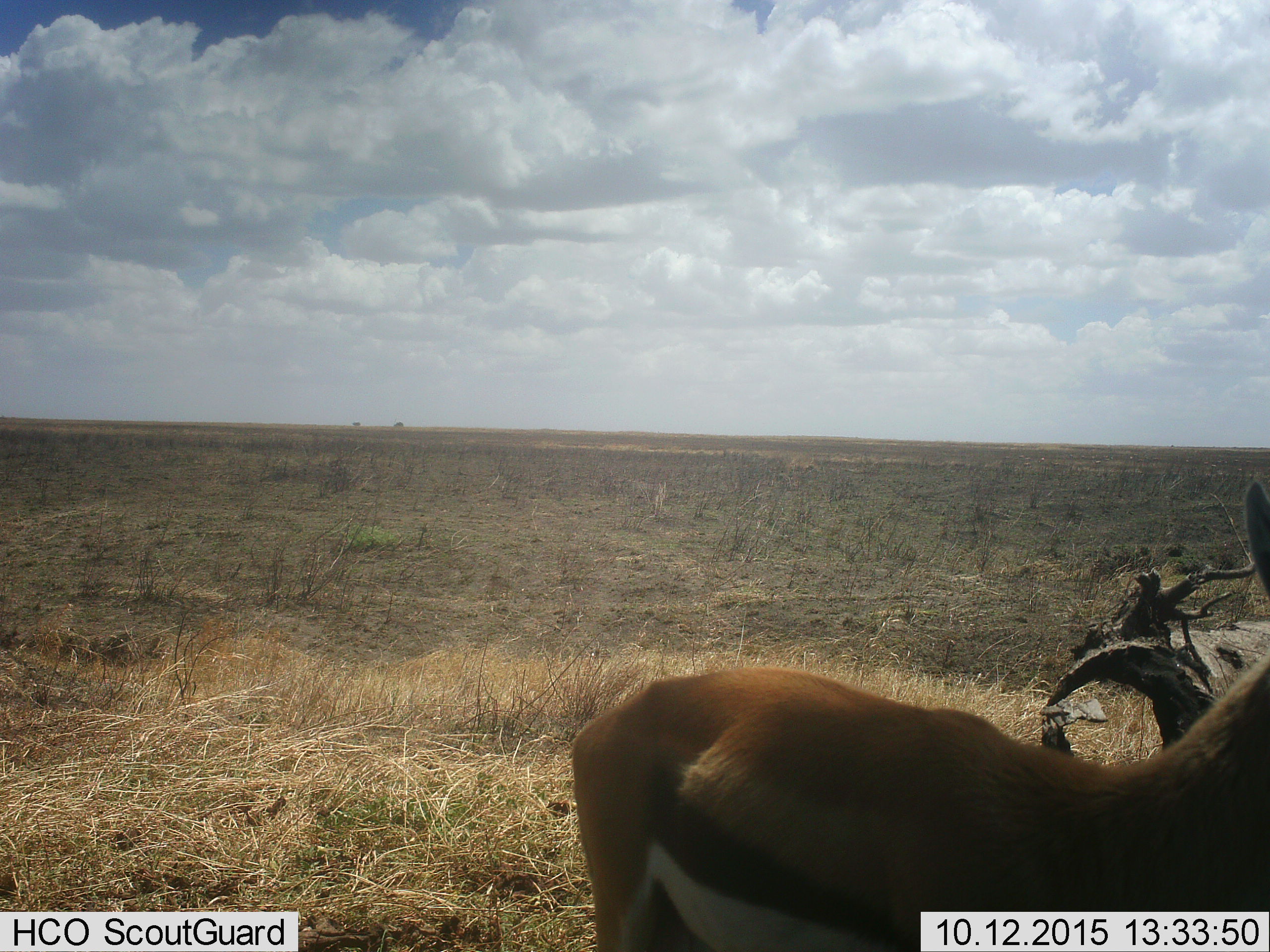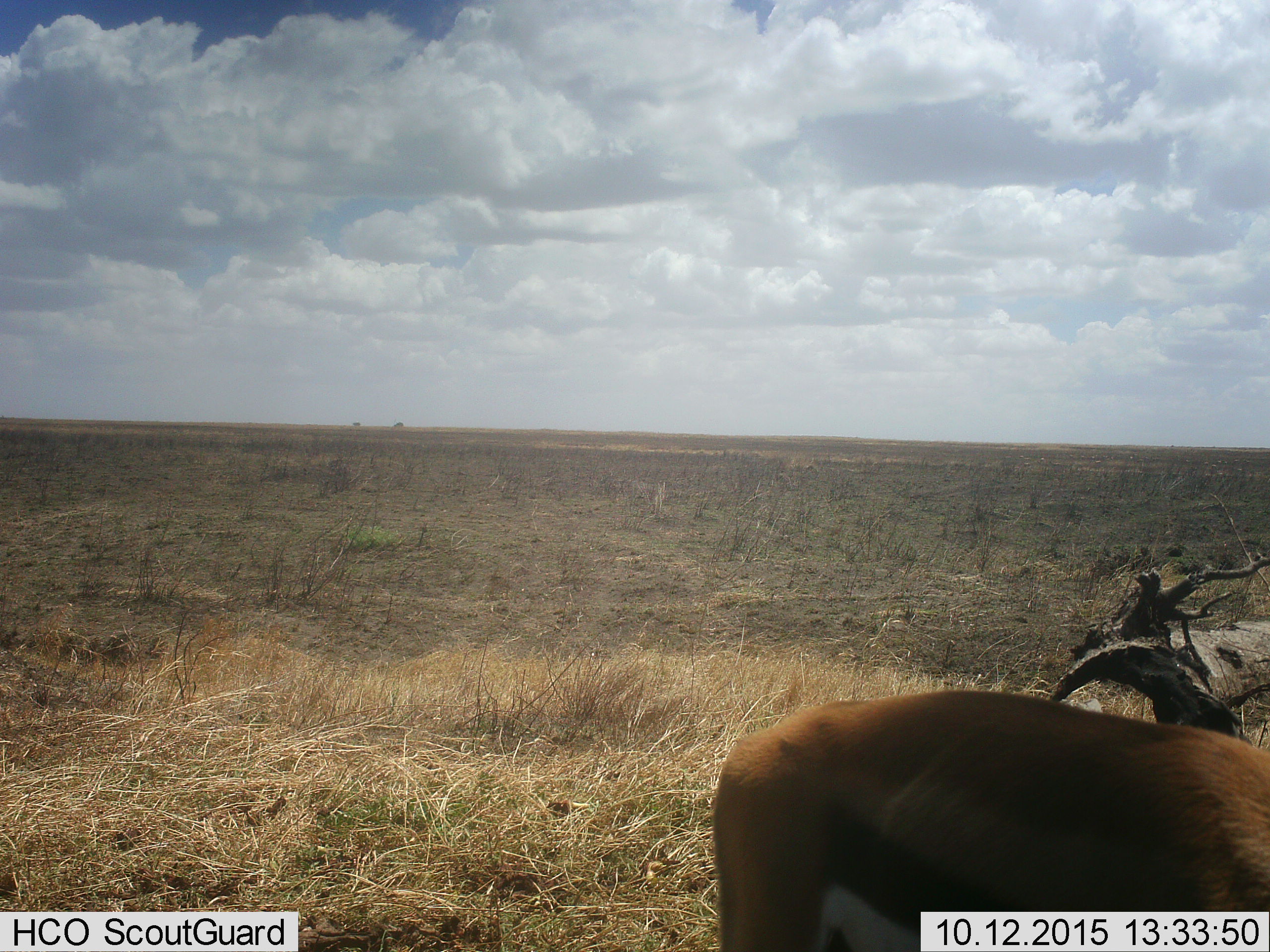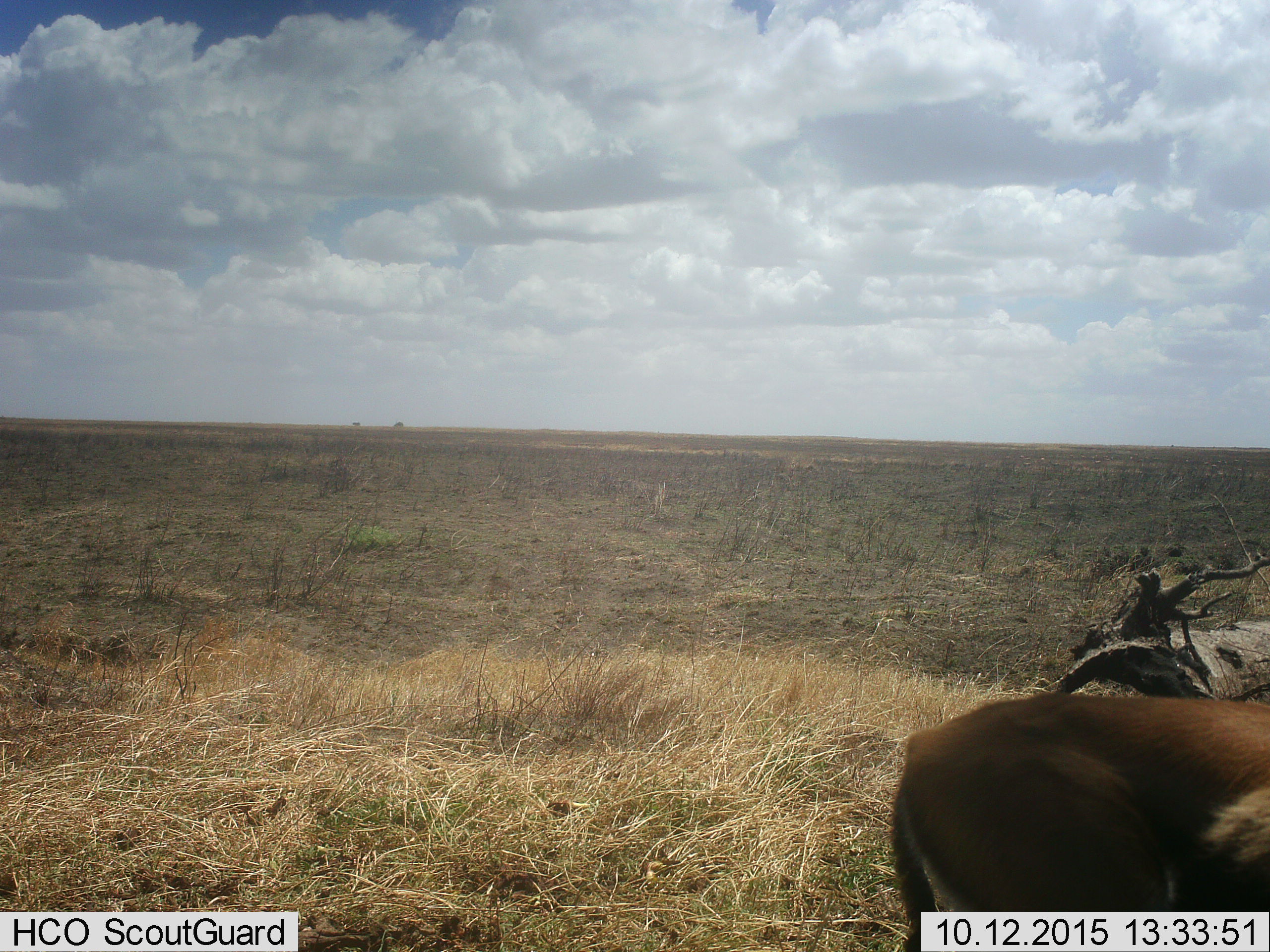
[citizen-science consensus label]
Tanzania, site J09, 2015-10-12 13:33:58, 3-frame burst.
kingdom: Animalia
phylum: Chordata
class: Mammalia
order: Artiodactyla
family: Bovidae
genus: Eudorcas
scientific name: Eudorcas thomsonii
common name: thomson's gazelle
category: gazellethomsons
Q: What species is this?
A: Gazellethomsons (thomson's gazelle) (Eudorcas thomsonii).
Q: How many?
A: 1.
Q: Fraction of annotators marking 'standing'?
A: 33%.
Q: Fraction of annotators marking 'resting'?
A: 0%.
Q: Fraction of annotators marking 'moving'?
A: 78%.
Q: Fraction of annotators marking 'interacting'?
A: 0%.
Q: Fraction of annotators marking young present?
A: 0%.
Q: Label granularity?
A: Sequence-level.